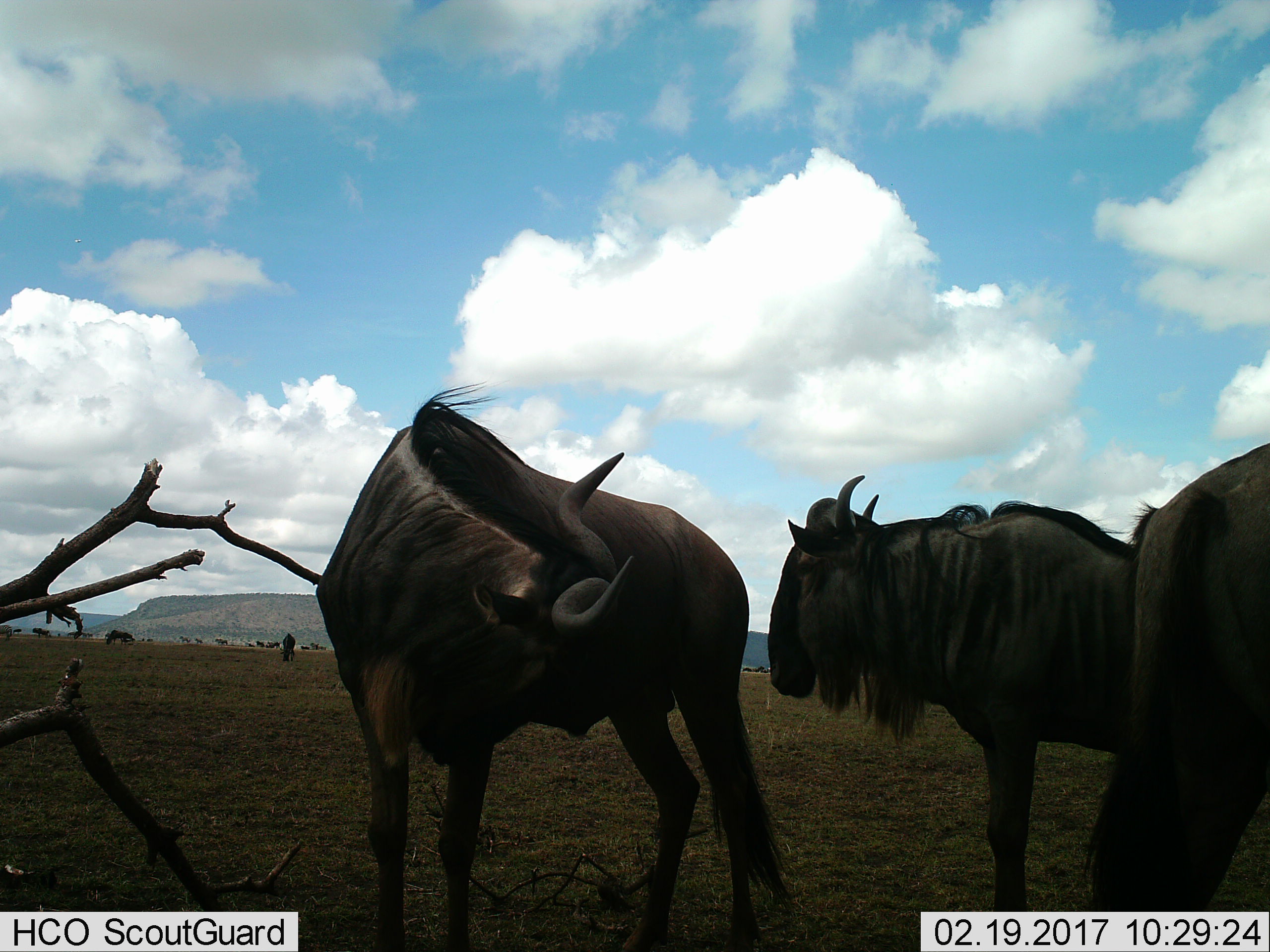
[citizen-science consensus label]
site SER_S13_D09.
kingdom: Animalia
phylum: Chordata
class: Mammalia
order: Artiodactyla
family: Bovidae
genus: Connochaetes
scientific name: Connochaetes taurinus taurinus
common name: blue wildebeest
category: wildebeestblue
Wildebeestblue (blue wildebeest) (Connochaetes taurinus taurinus), count 3. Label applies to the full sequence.